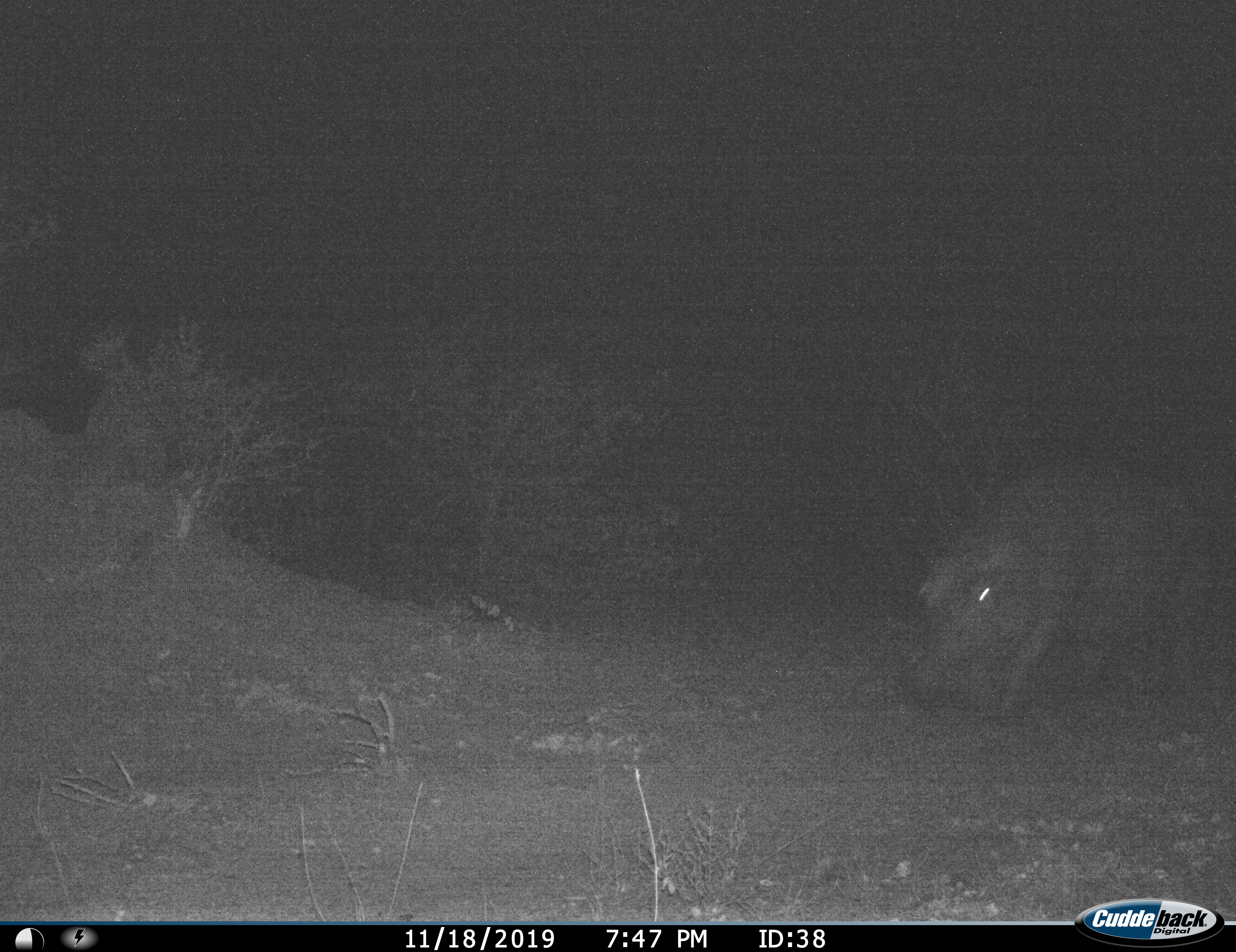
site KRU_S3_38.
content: unidentified animal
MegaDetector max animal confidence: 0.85